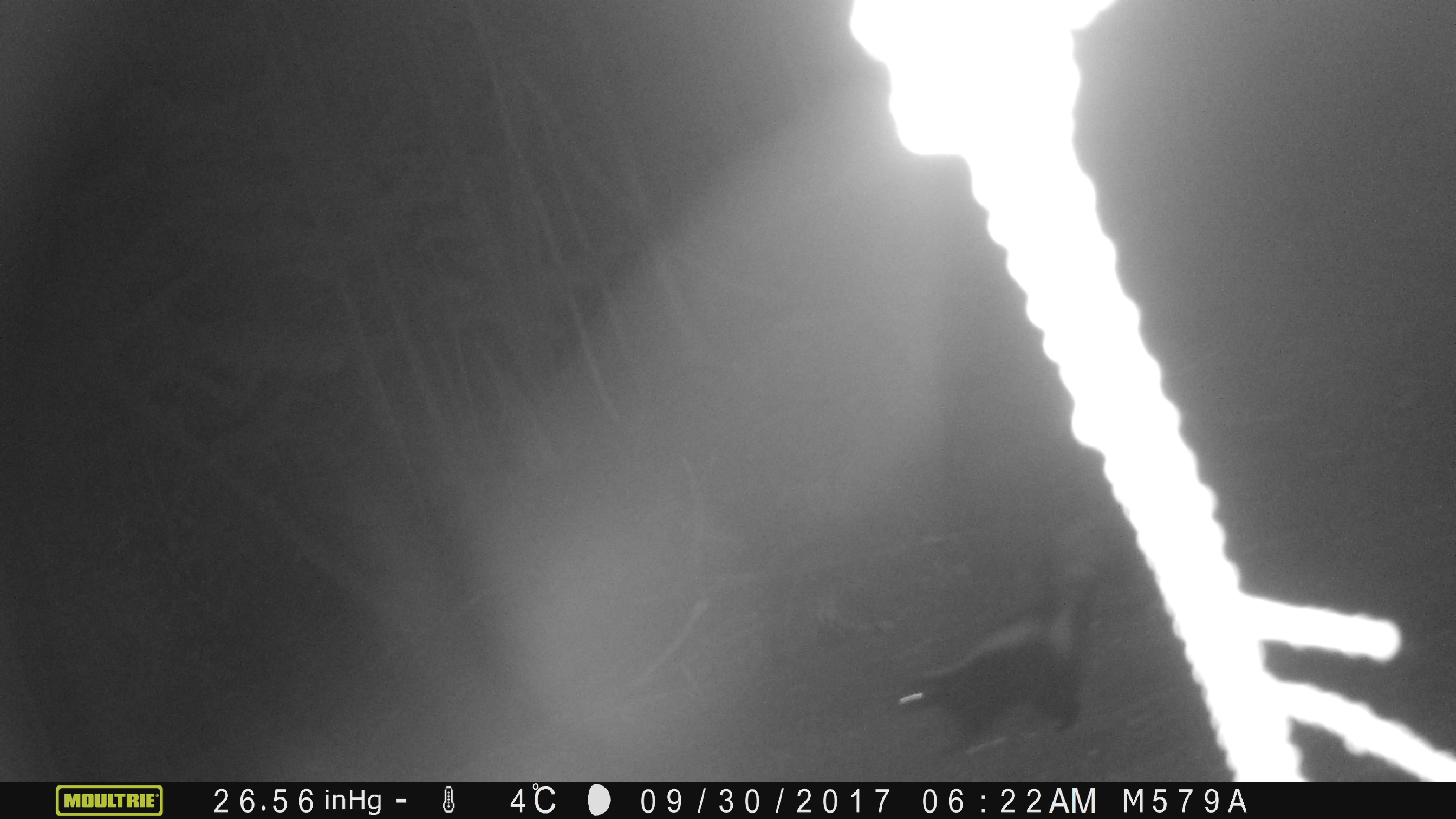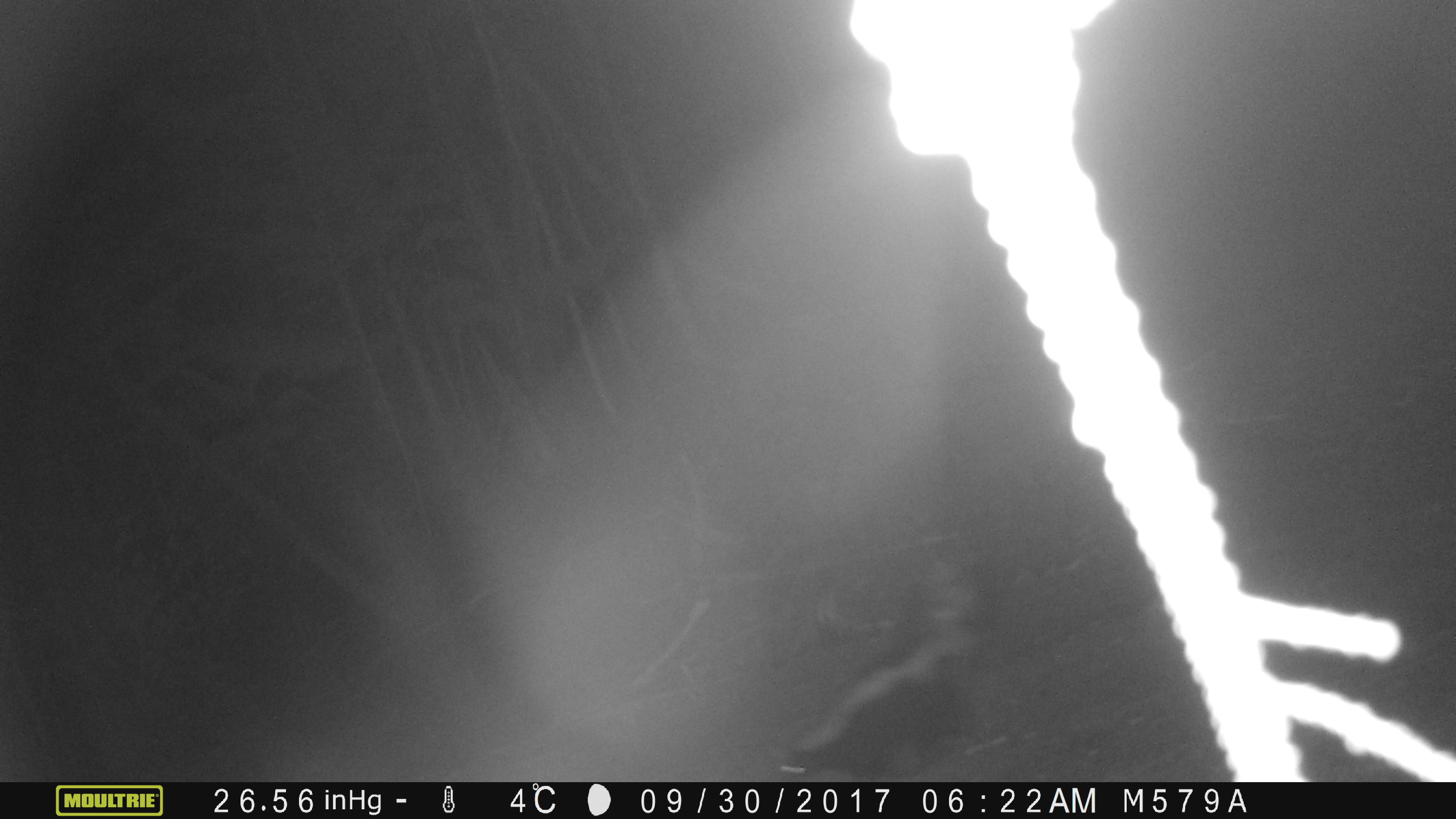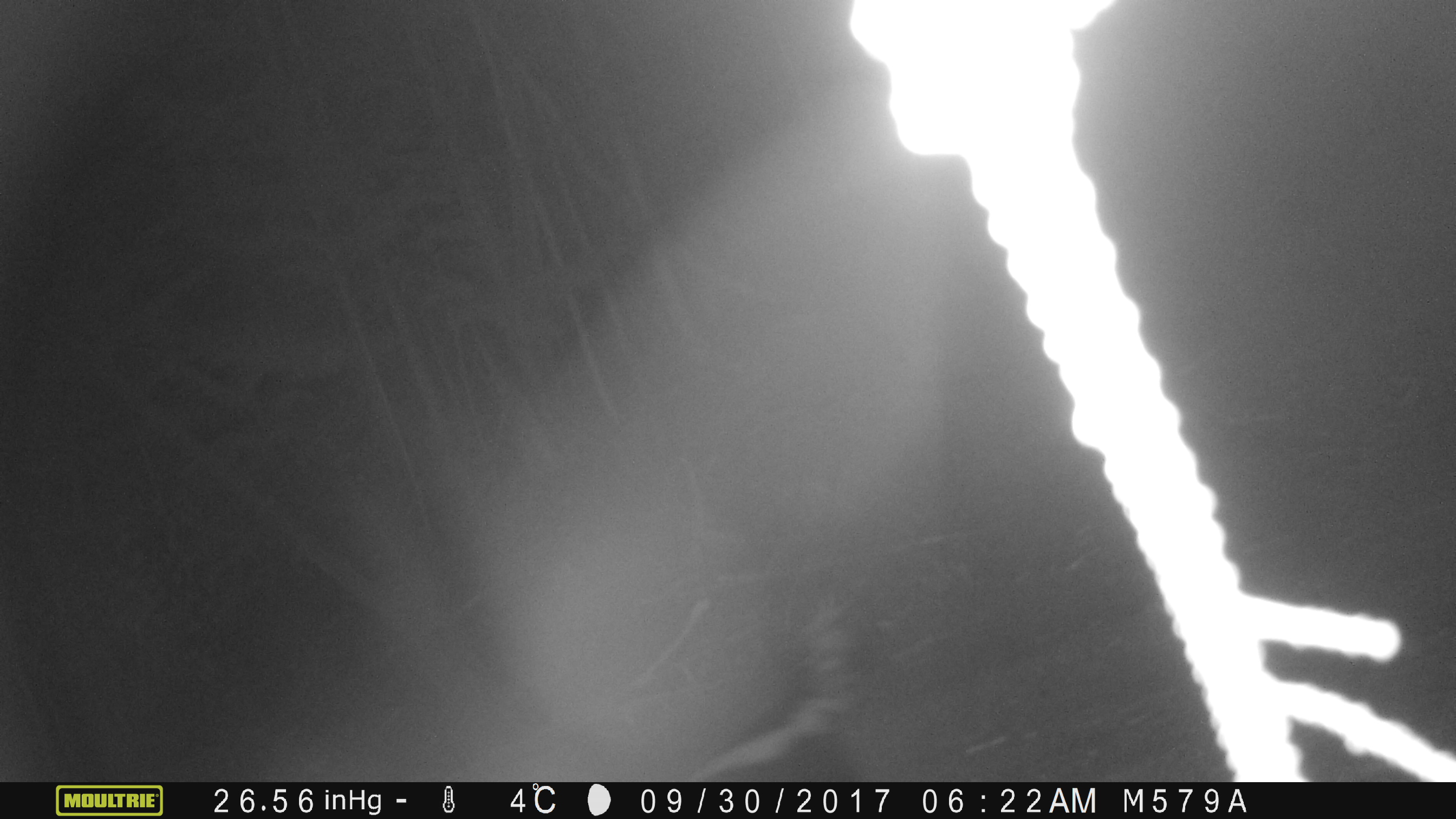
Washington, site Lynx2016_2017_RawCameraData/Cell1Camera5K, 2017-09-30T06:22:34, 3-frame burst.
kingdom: Animalia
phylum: Chordata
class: Mammalia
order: Carnivora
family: Mephitidae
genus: Mephitis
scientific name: Mephitis mephitis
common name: striped skunk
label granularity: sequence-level